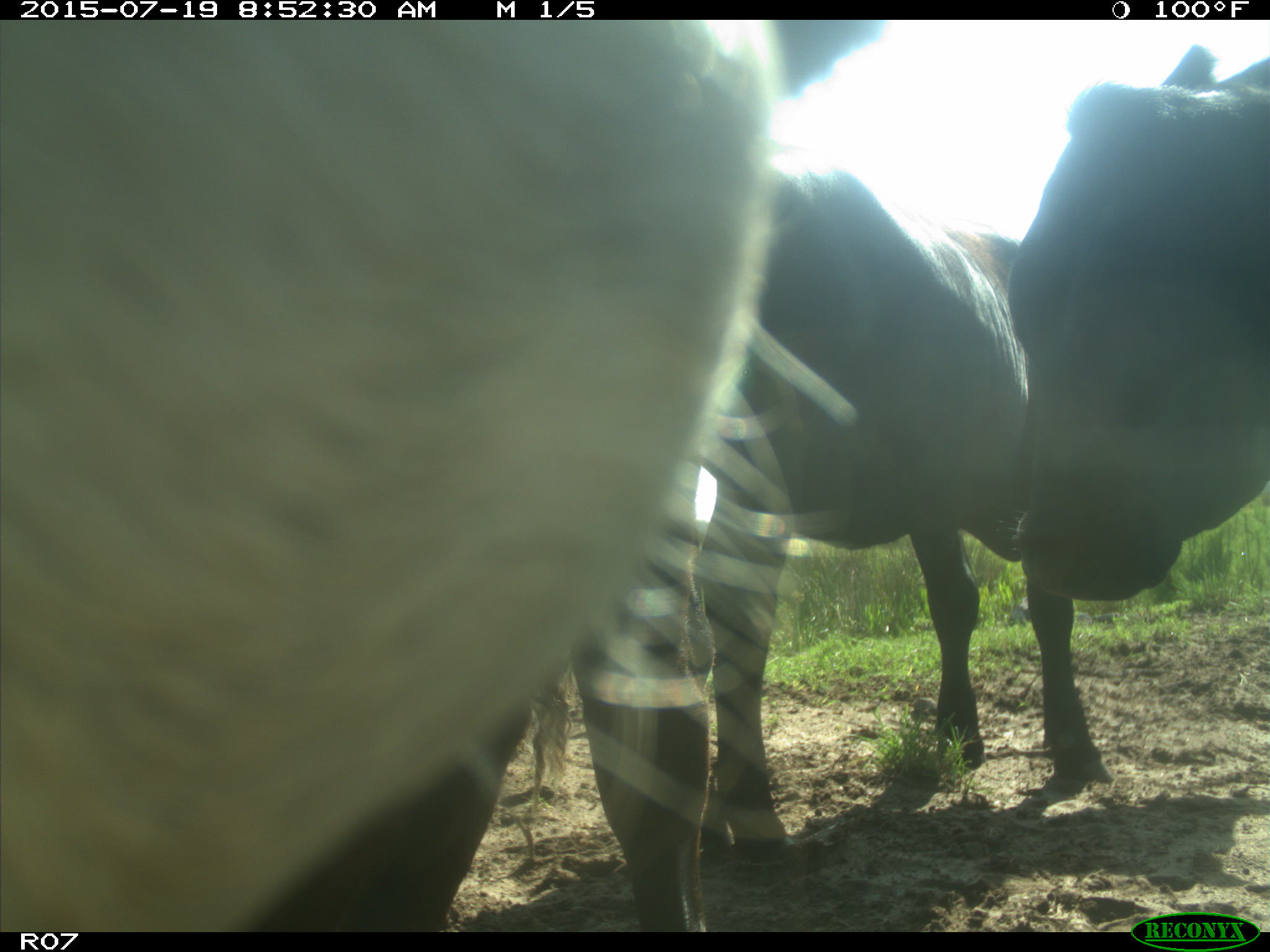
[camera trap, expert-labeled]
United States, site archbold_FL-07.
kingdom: Animalia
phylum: Chordata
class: Mammalia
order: Artiodactyla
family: Bovidae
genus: Bos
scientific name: Bos taurus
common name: domestic cow